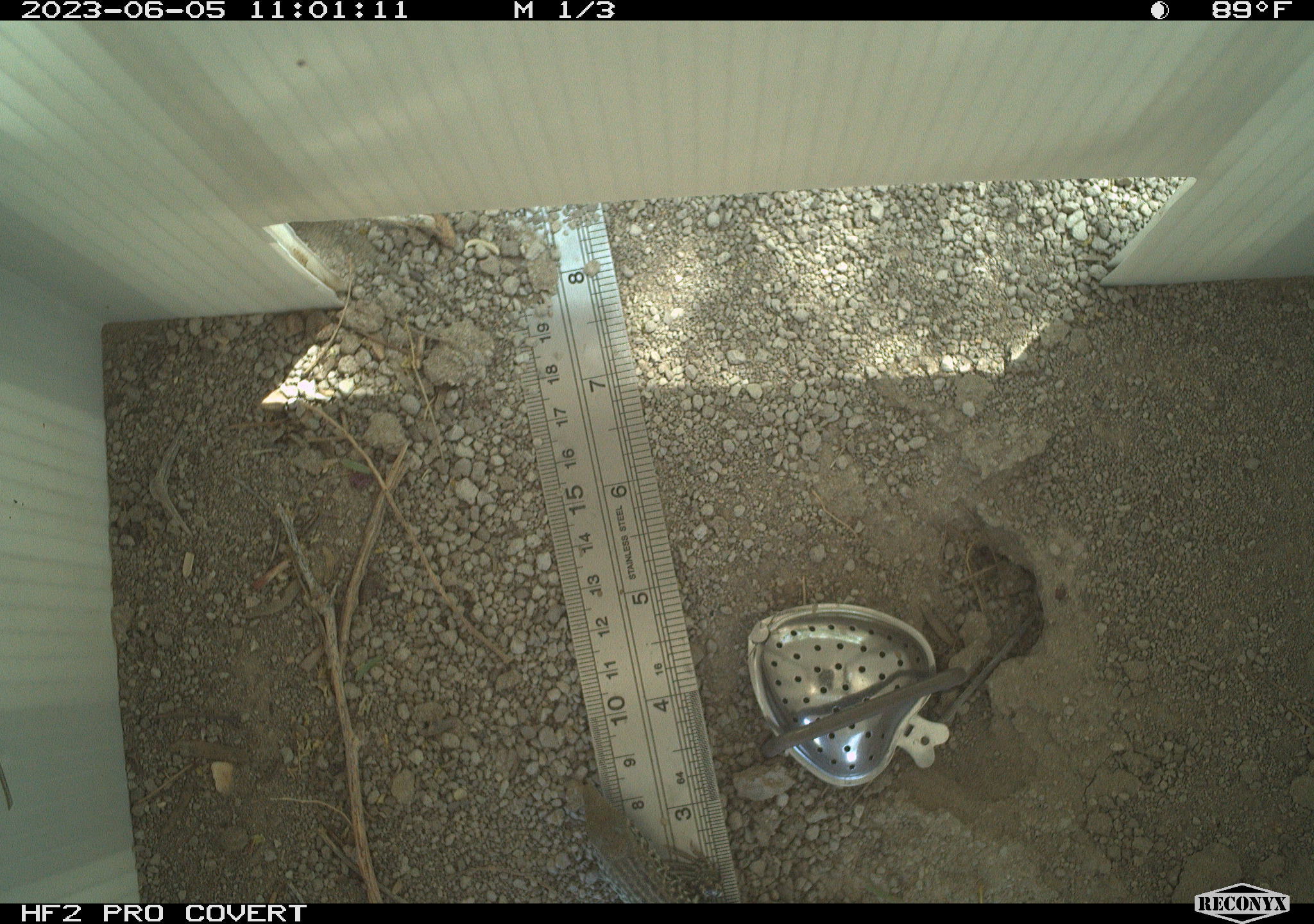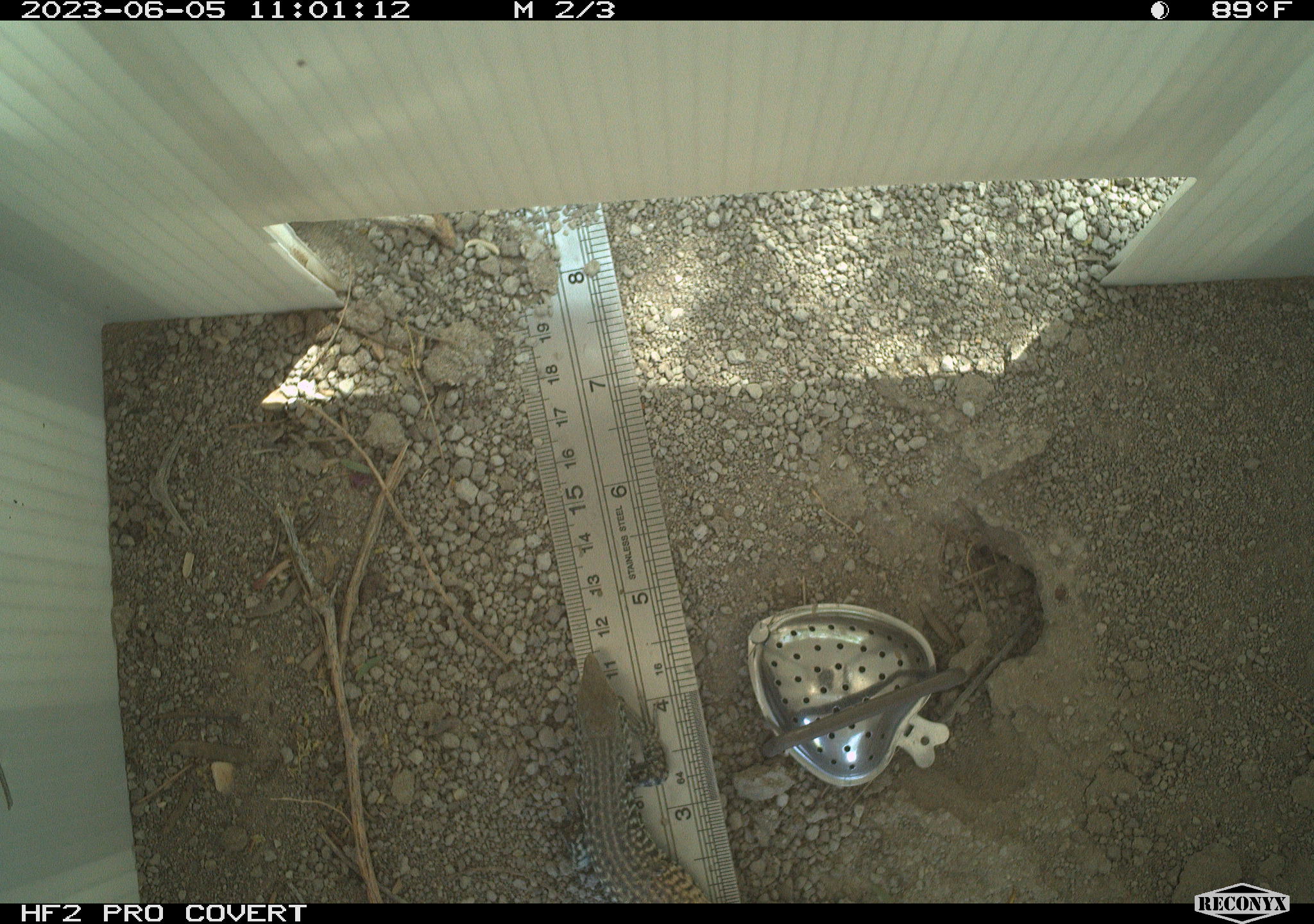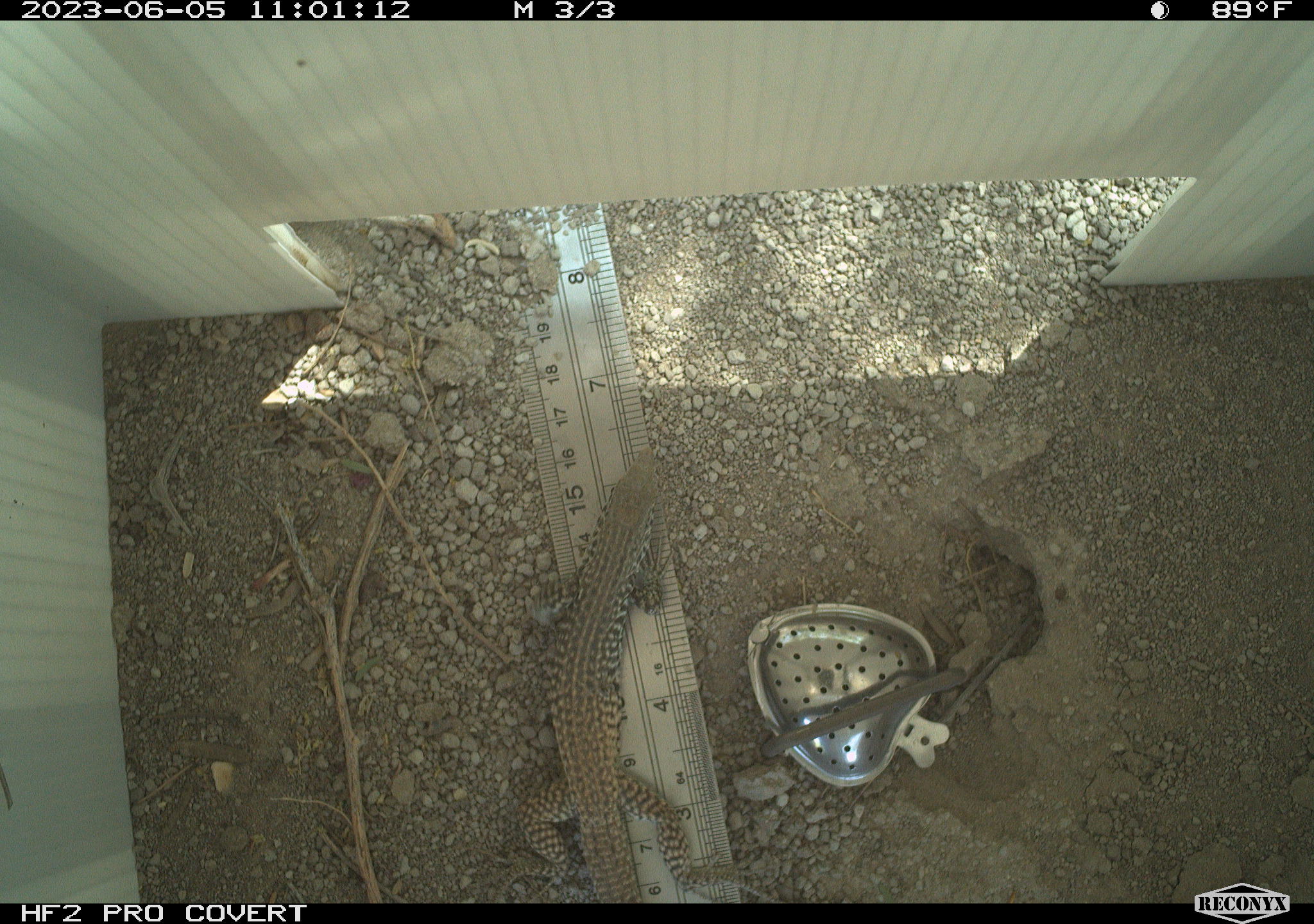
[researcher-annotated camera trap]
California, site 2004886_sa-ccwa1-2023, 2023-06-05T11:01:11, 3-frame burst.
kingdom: Animalia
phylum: Chordata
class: Reptilia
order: Squamata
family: Teiidae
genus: Aspidoscelis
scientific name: Aspidoscelis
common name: whiptail lizards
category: aspidoscelis species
Aspidoscelis species (whiptail lizards) (Aspidoscelis).